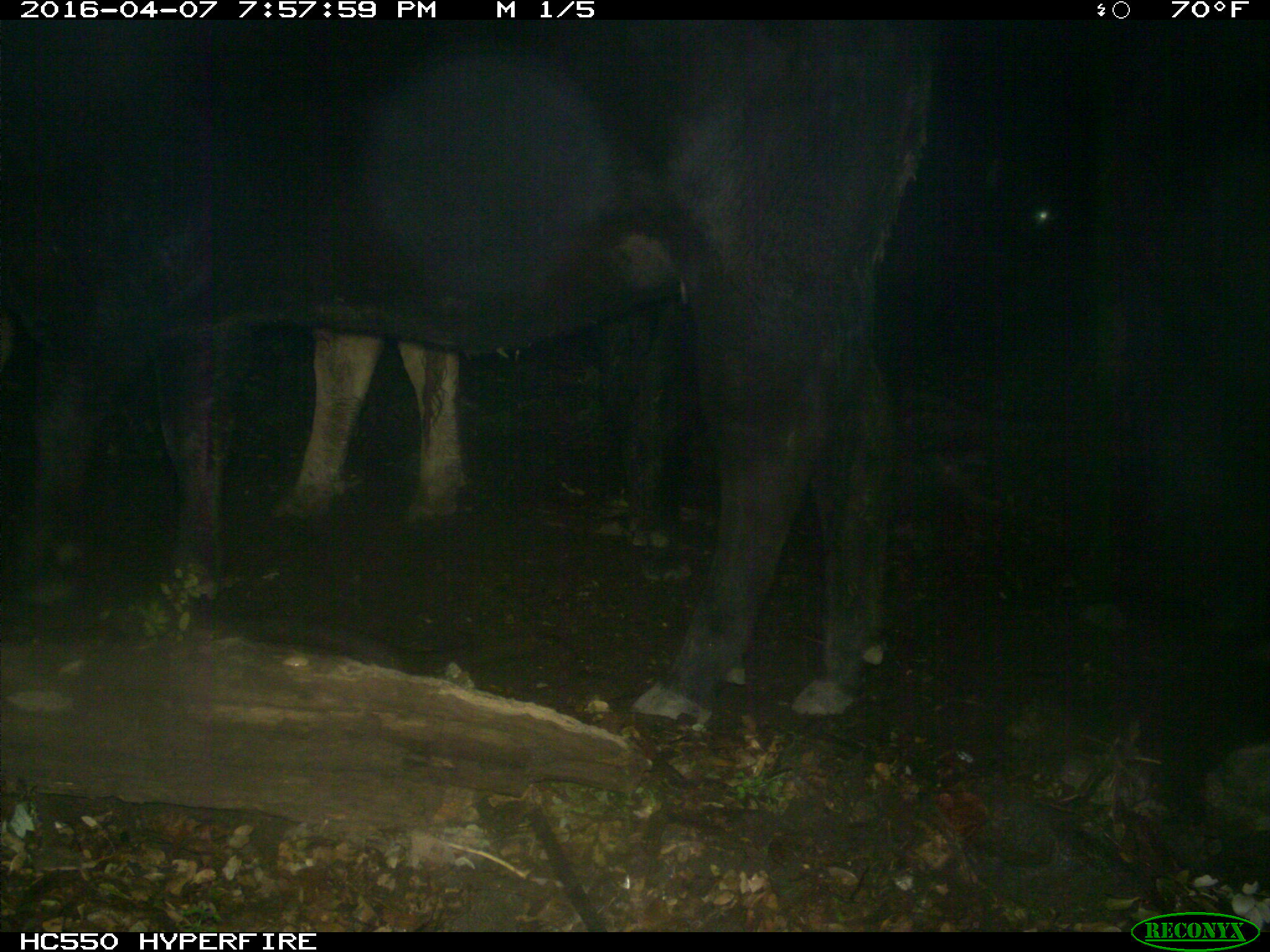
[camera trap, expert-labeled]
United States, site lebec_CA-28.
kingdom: Animalia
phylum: Chordata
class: Mammalia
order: Artiodactyla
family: Bovidae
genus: Bos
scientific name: Bos taurus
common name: domestic cow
Bos taurus (domestic cow).